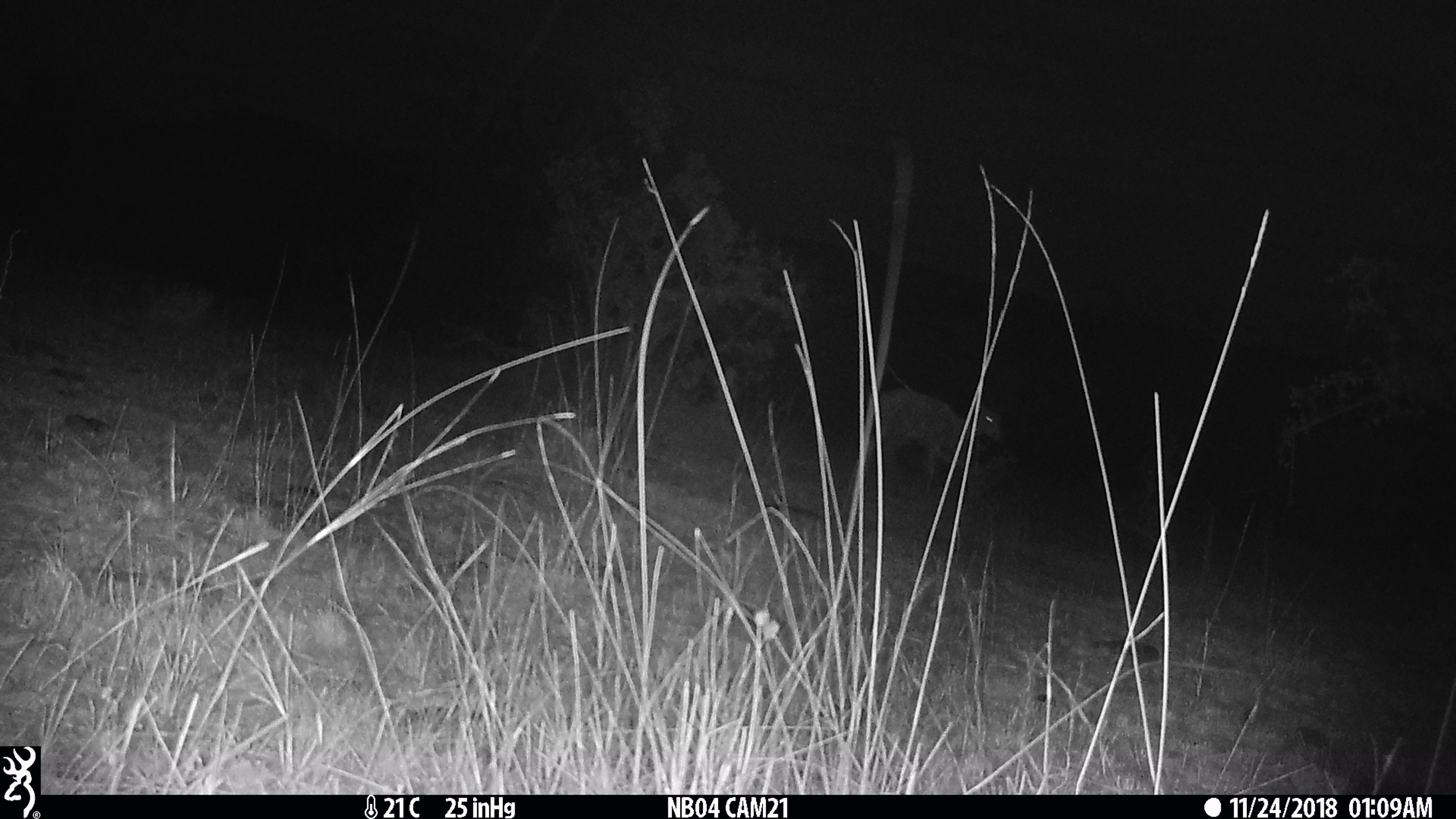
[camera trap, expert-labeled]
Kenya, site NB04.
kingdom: Animalia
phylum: Chordata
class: Mammalia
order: Artiodactyla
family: Bovidae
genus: Aepyceros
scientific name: Aepyceros melampus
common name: impala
Impala (Aepyceros melampus).